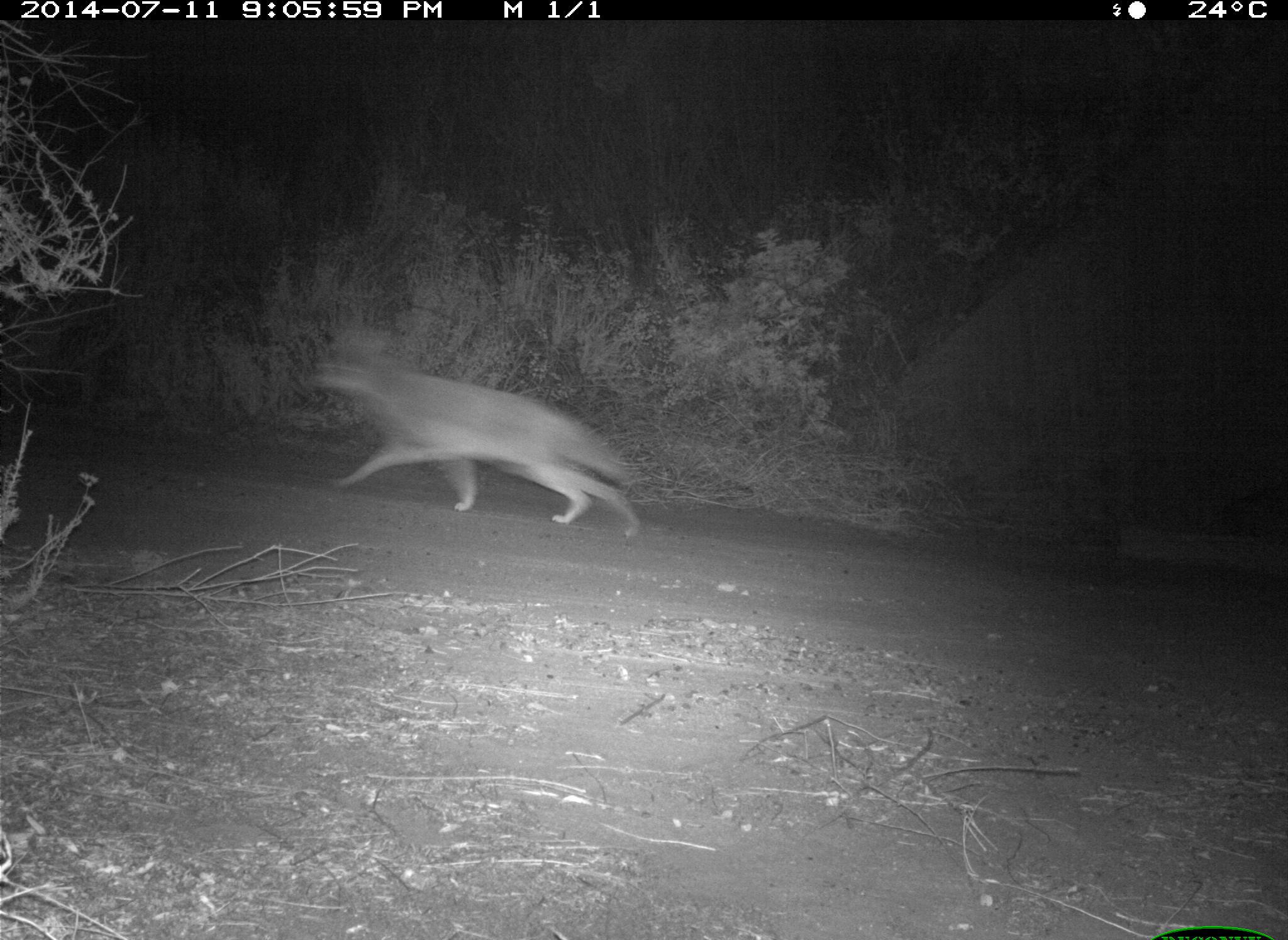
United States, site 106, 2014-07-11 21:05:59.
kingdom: Animalia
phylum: Chordata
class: Mammalia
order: Carnivora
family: Canidae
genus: Canis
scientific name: Canis latrans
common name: coyote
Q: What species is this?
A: Coyote (Canis latrans).